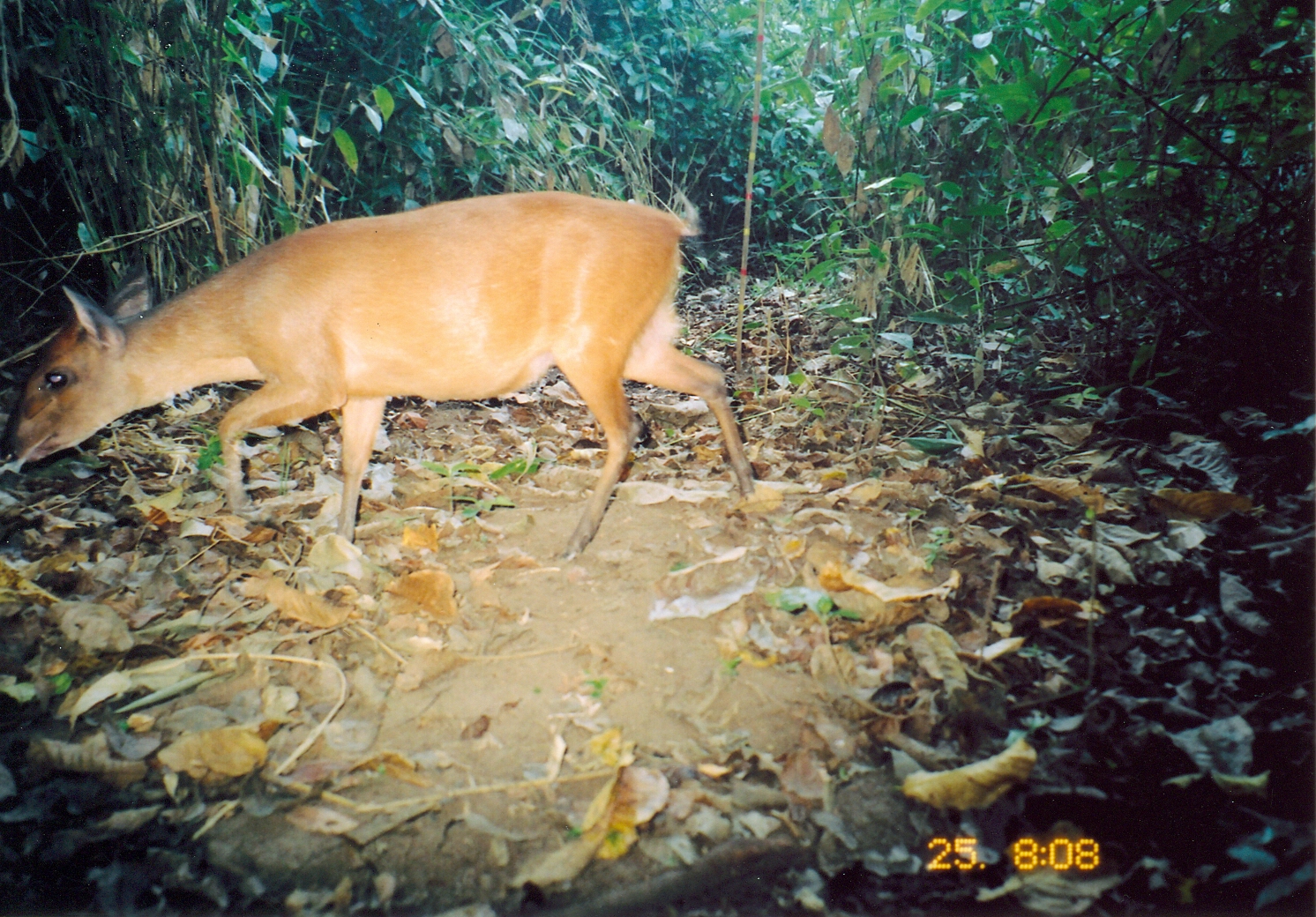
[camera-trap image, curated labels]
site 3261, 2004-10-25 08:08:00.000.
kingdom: Animalia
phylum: Chordata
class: Mammalia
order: Artiodactyla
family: Bovidae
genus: Cephalophus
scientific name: Cephalophus harveyi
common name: harvey's duiker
Cephalophus harveyi (harvey's duiker), count 1.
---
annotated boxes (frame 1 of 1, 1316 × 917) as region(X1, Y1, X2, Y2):
cephalophus harveyi: region(2, 187, 755, 561)